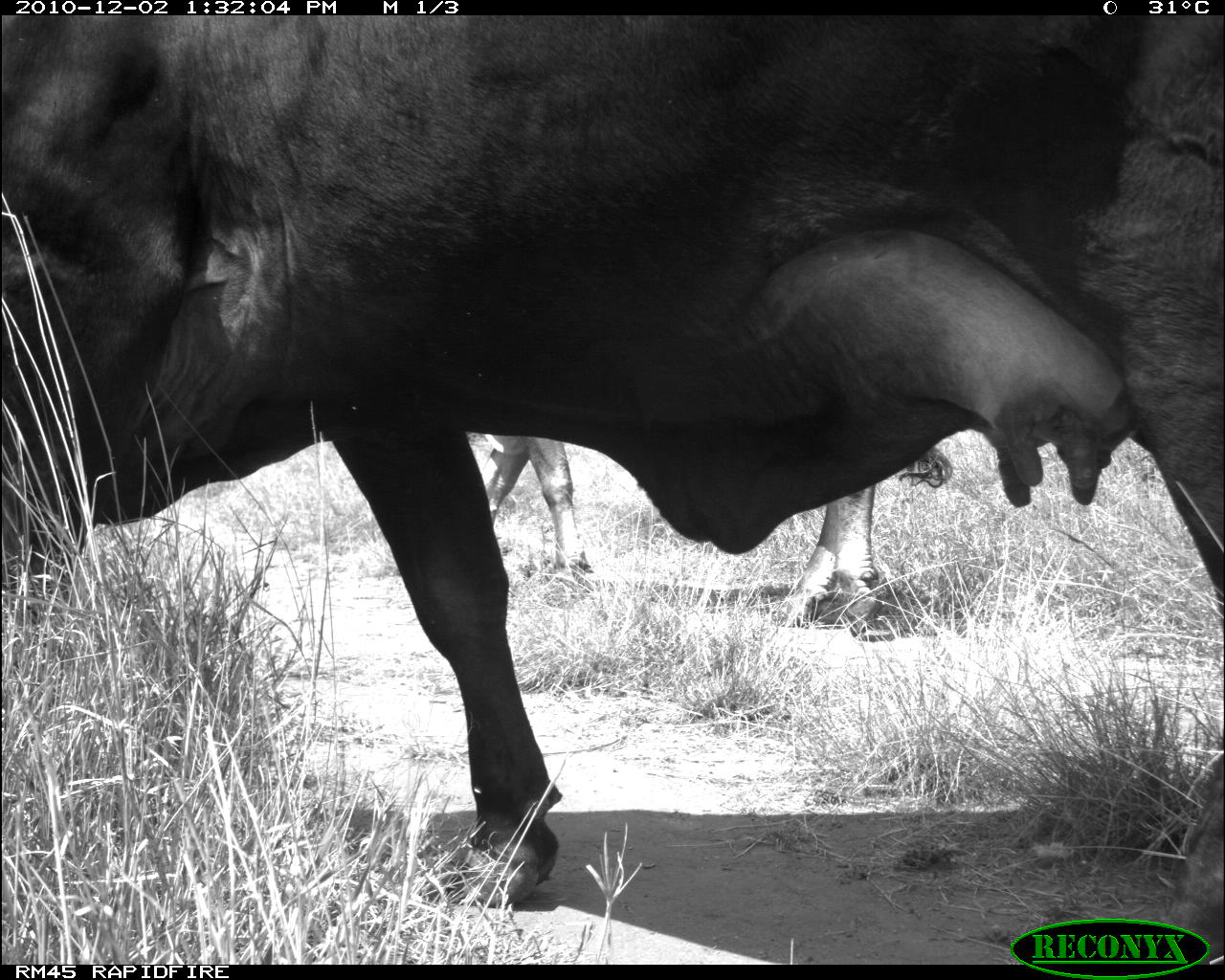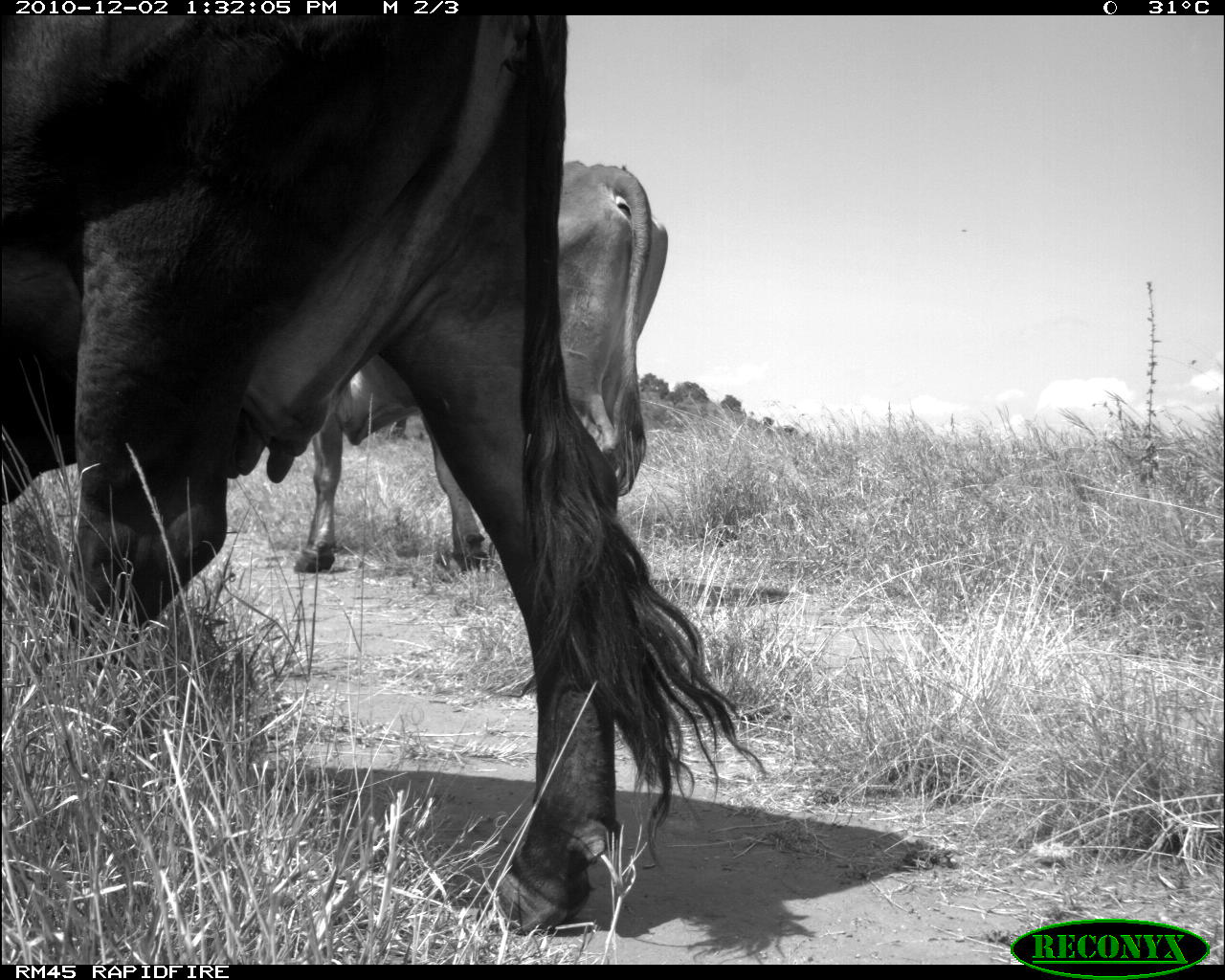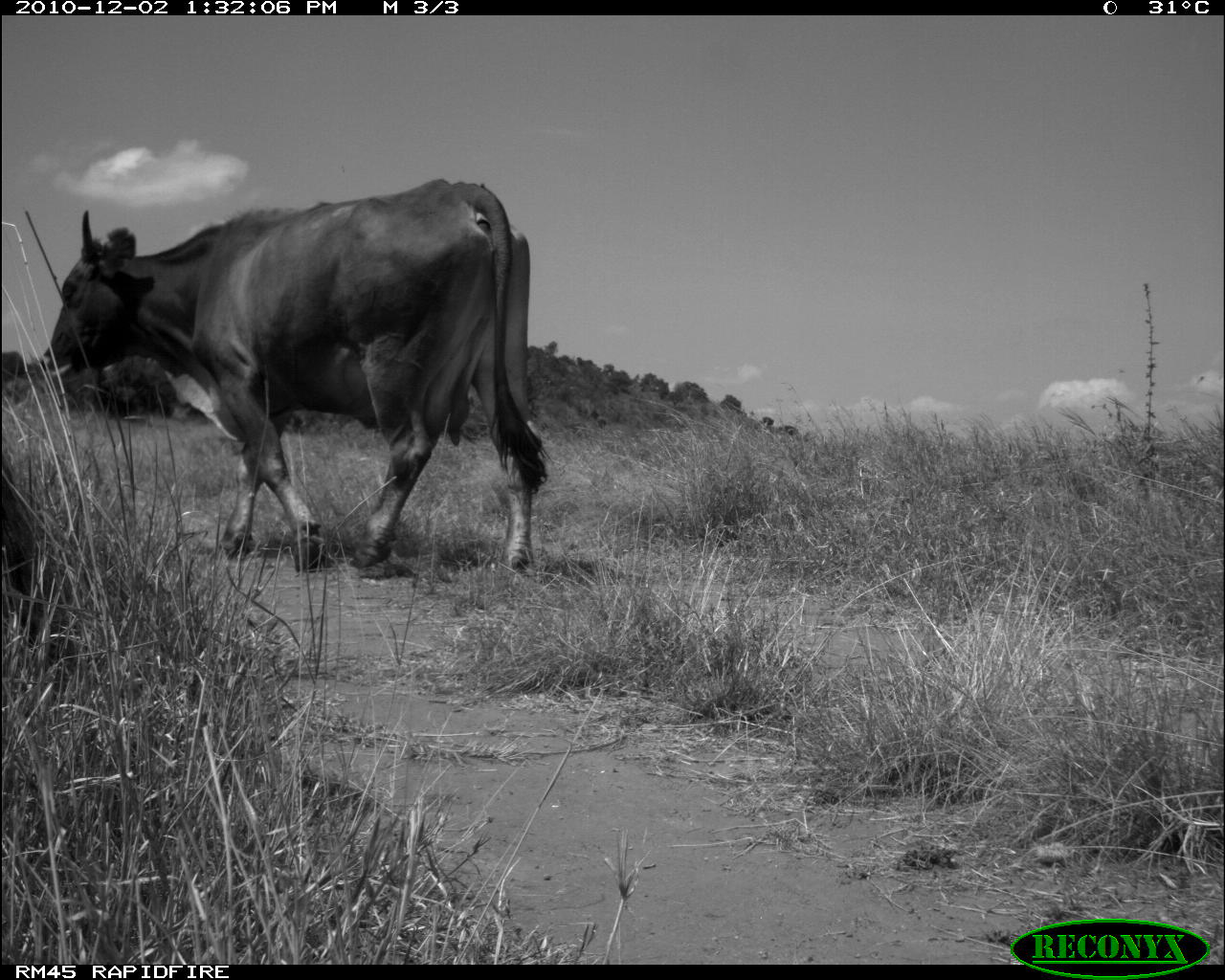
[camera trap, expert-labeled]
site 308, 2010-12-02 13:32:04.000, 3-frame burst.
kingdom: Animalia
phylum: Chordata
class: Mammalia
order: Artiodactyla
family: Bovidae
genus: Bos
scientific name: Bos taurus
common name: domestic cattle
Bos taurus (domestic cattle), count 2.